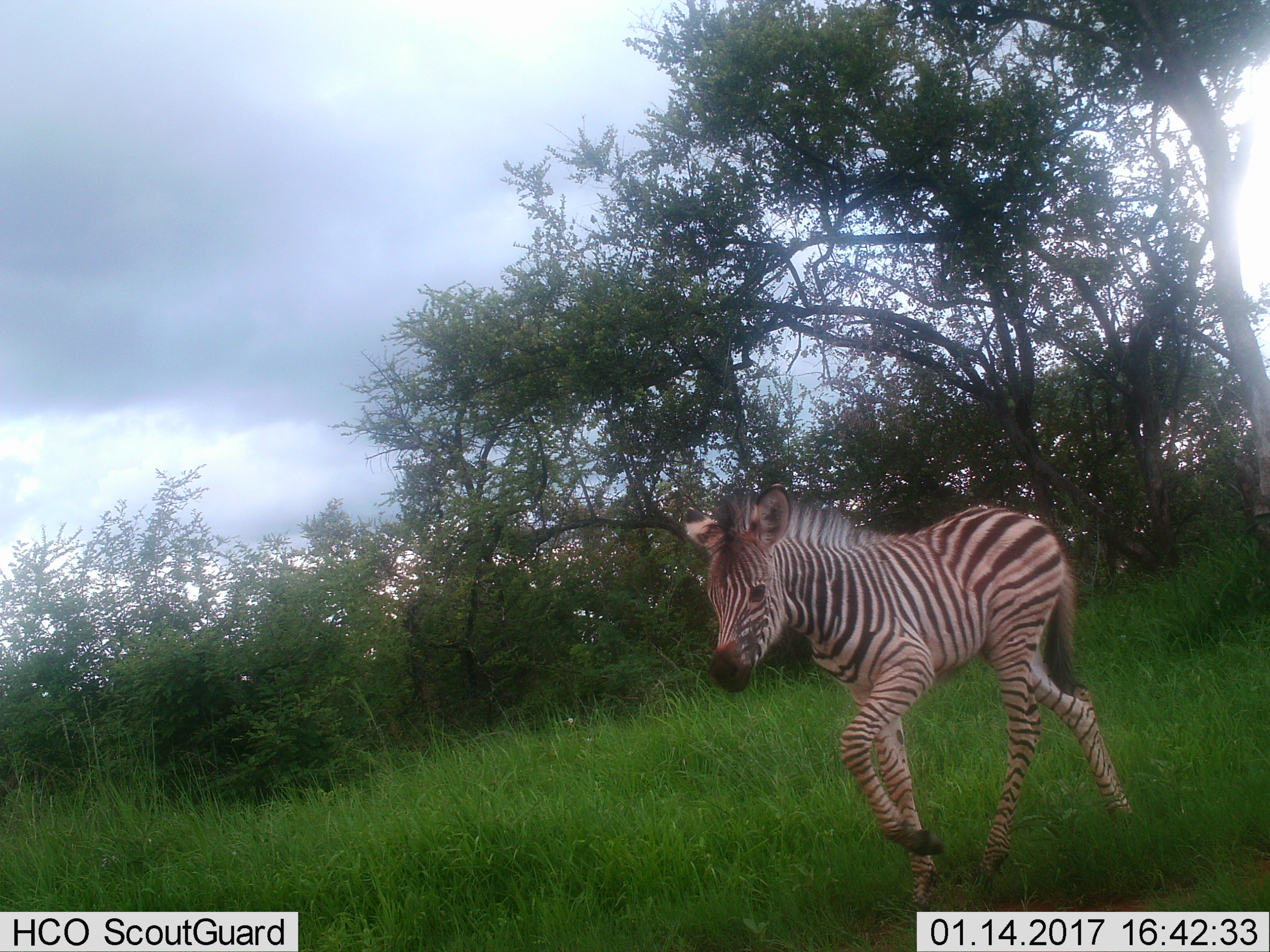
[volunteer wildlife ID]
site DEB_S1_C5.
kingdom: Animalia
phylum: Chordata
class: Mammalia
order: Perissodactyla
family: Equidae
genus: Equus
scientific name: Equus quagga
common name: plains zebra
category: zebraplains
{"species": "zebraplains (plains zebra) (Equus quagga)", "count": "1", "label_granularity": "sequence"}